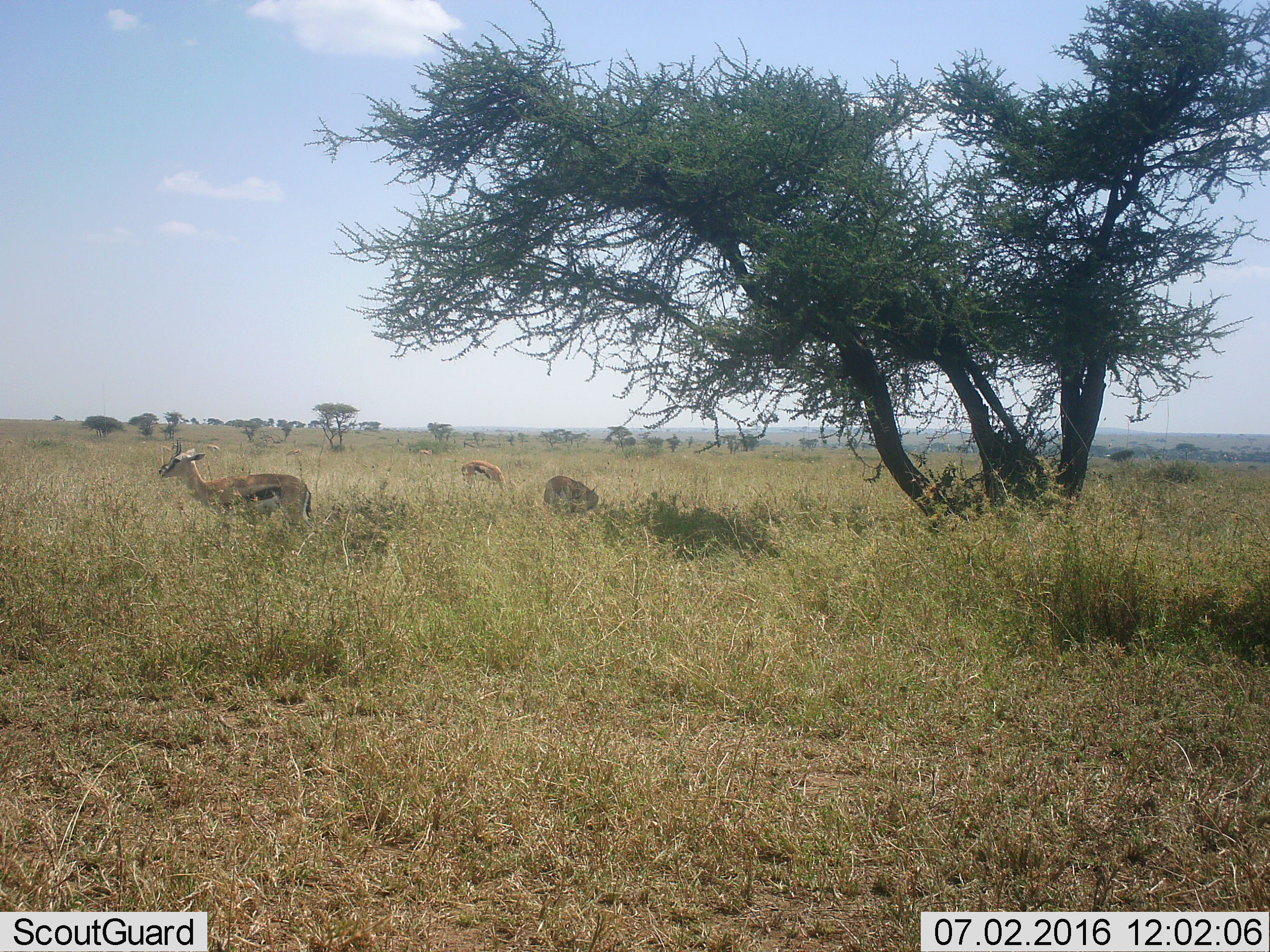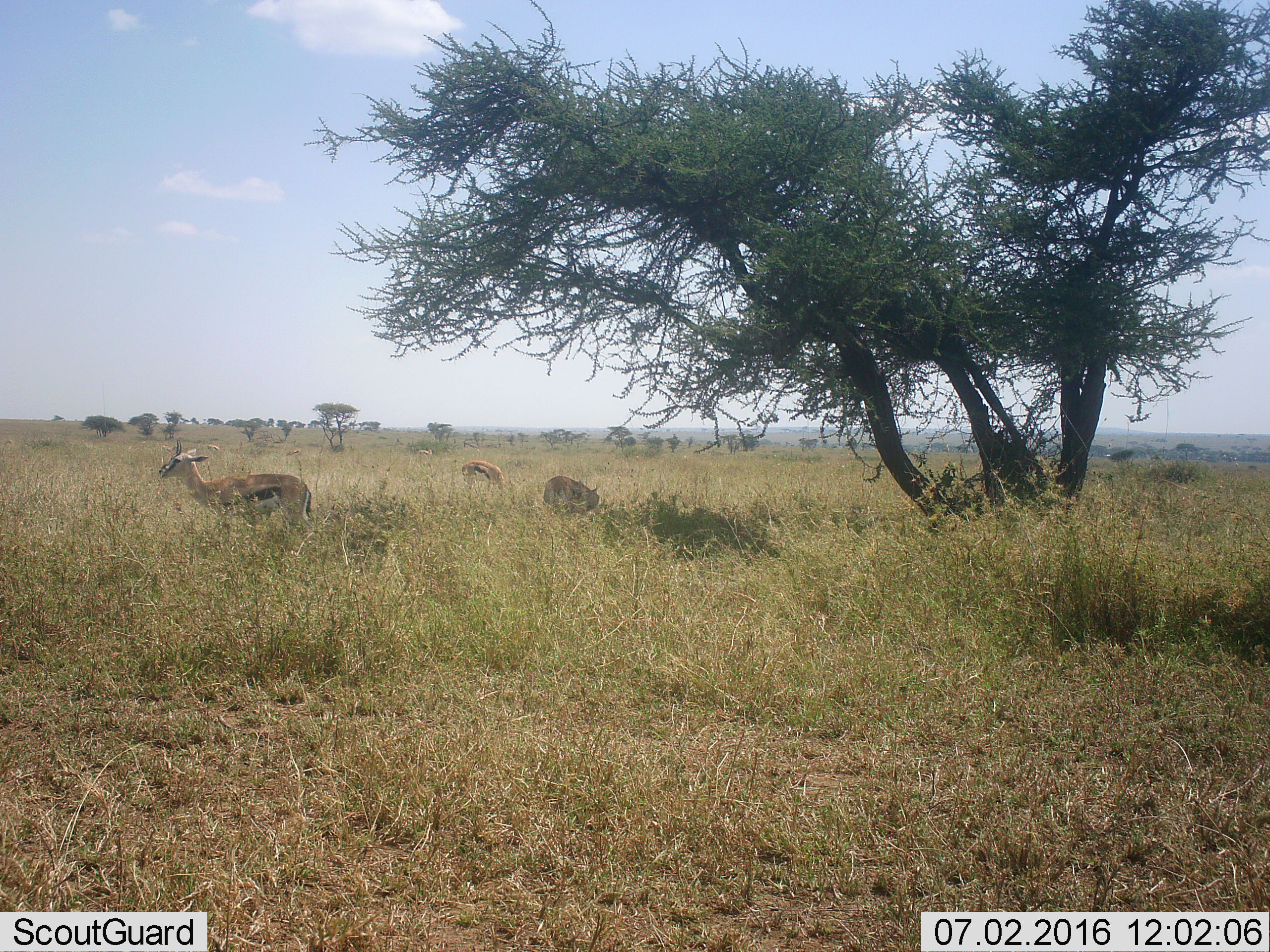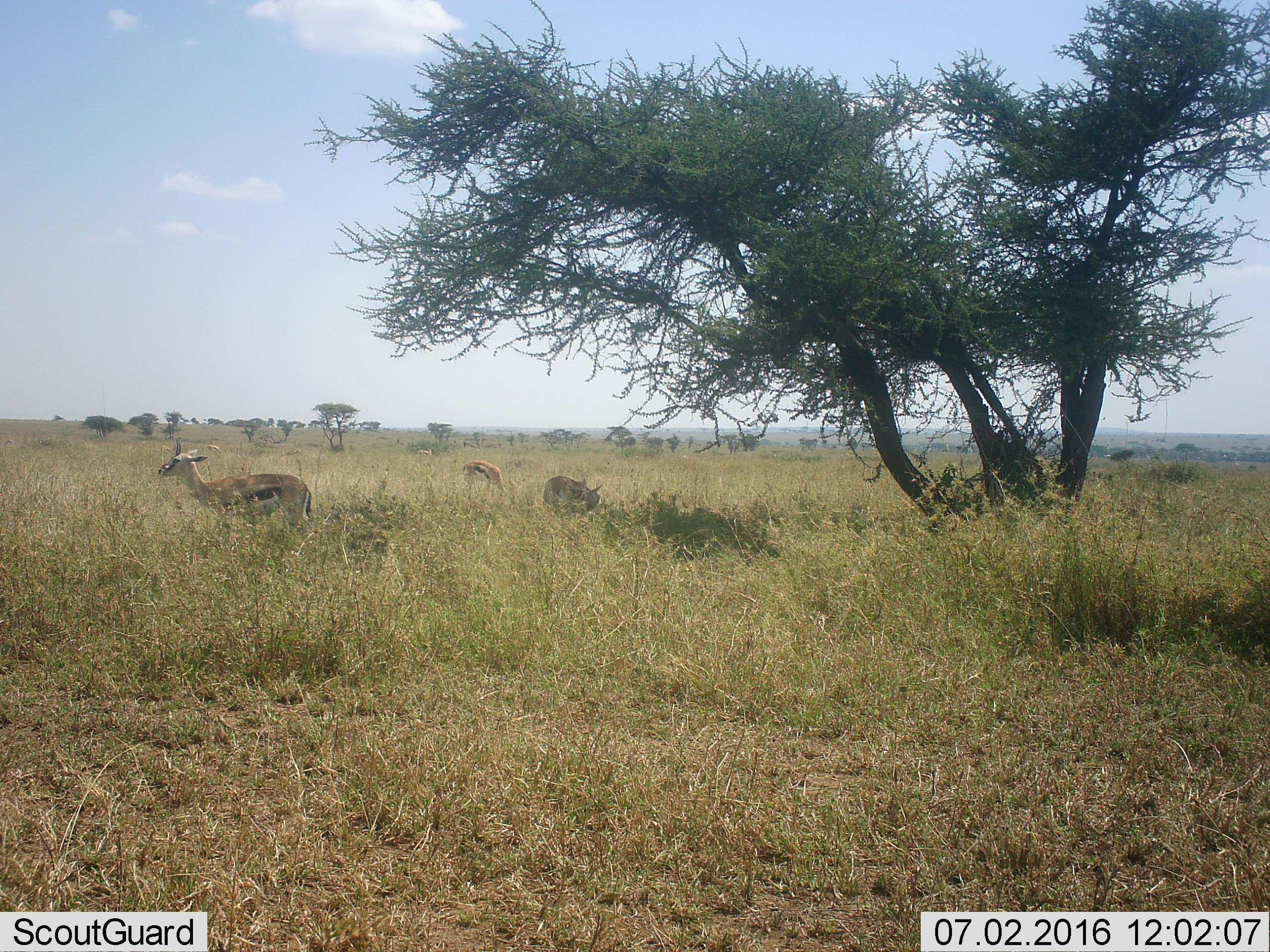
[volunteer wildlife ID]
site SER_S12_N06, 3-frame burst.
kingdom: Animalia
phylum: Chordata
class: Mammalia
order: Artiodactyla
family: Bovidae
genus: Eudorcas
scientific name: Eudorcas thomsonii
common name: thomson's gazelle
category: gazellethomsons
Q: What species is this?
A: Gazellethomsons (thomson's gazelle) (Eudorcas thomsonii).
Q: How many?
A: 3.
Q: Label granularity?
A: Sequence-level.